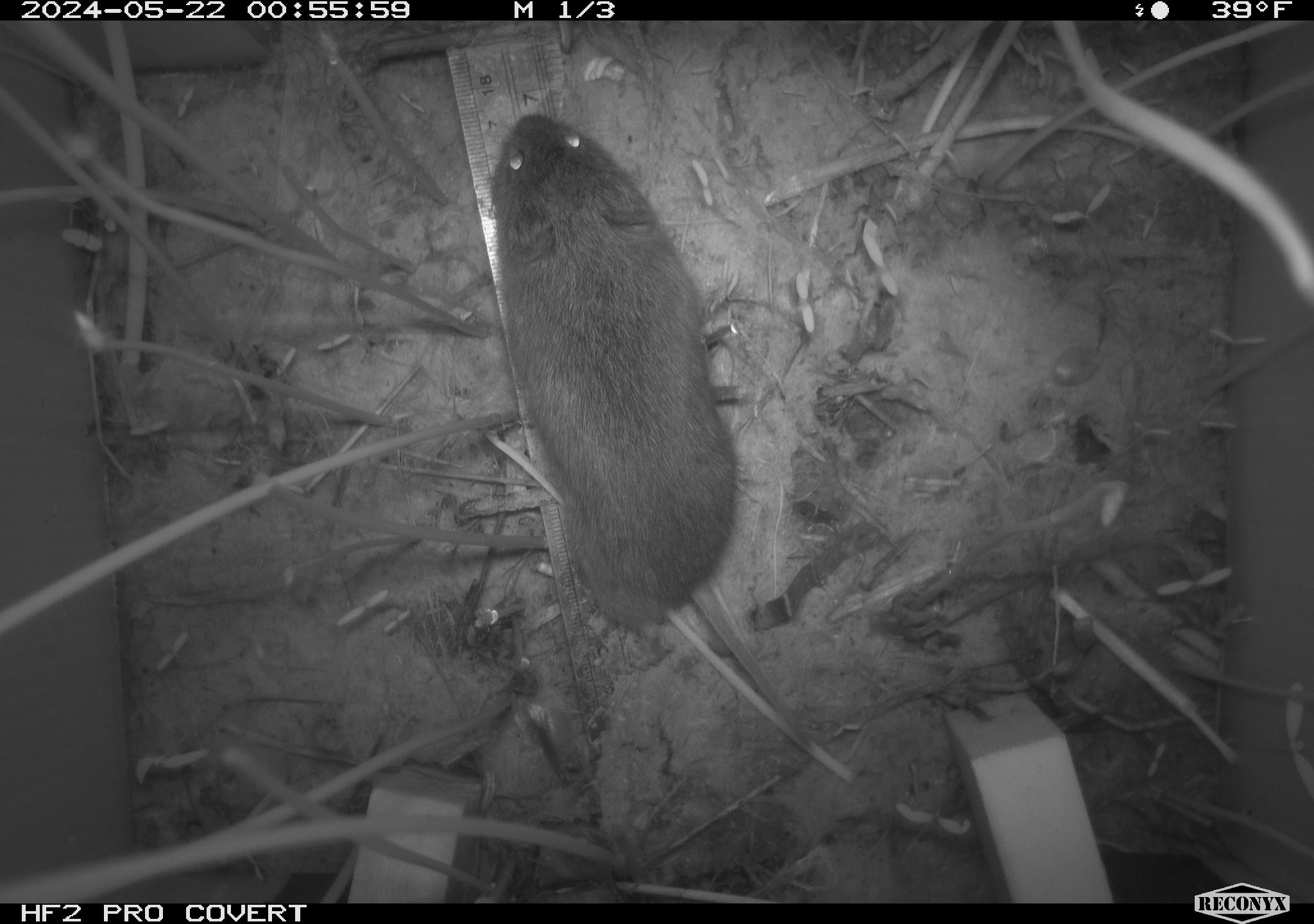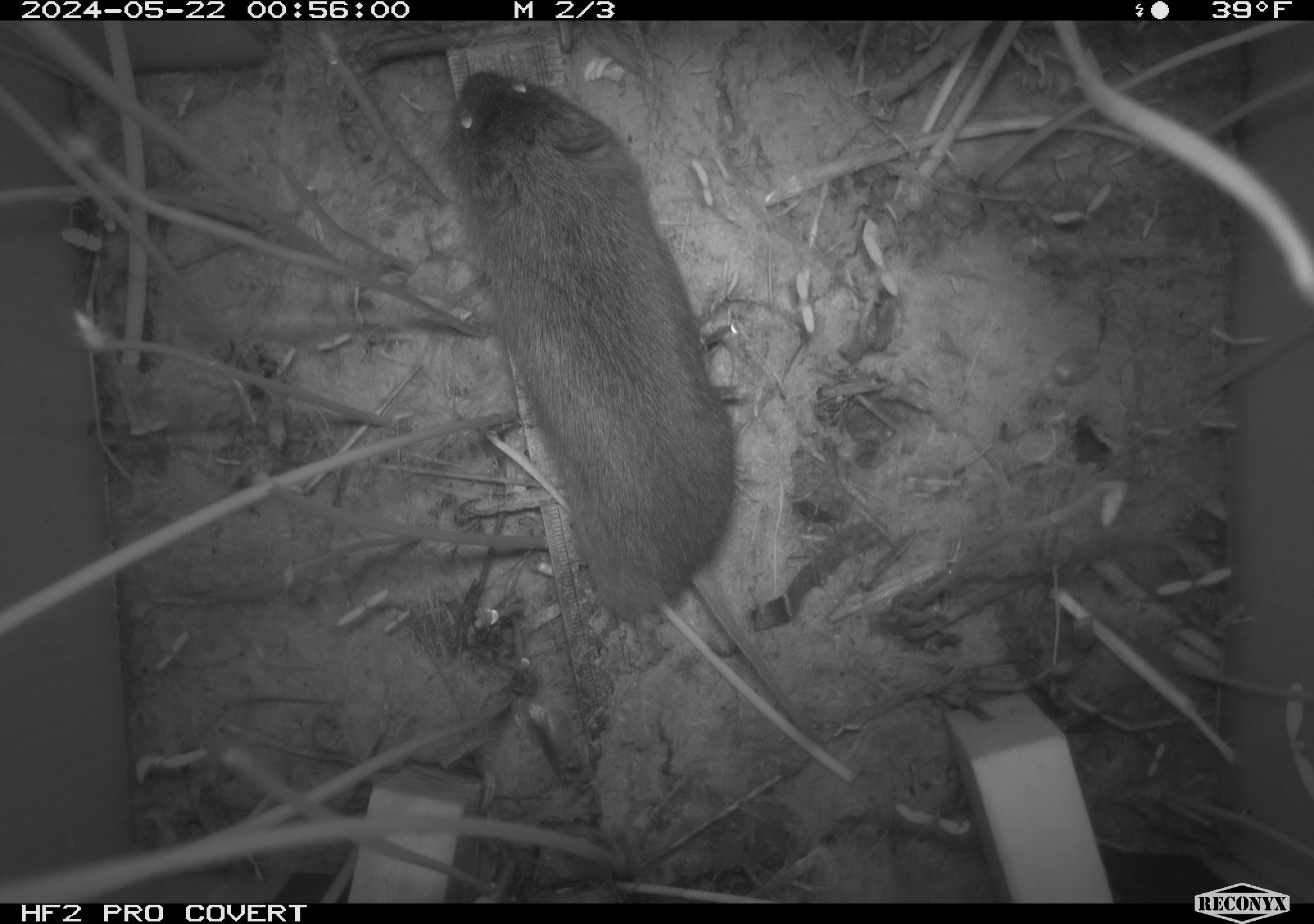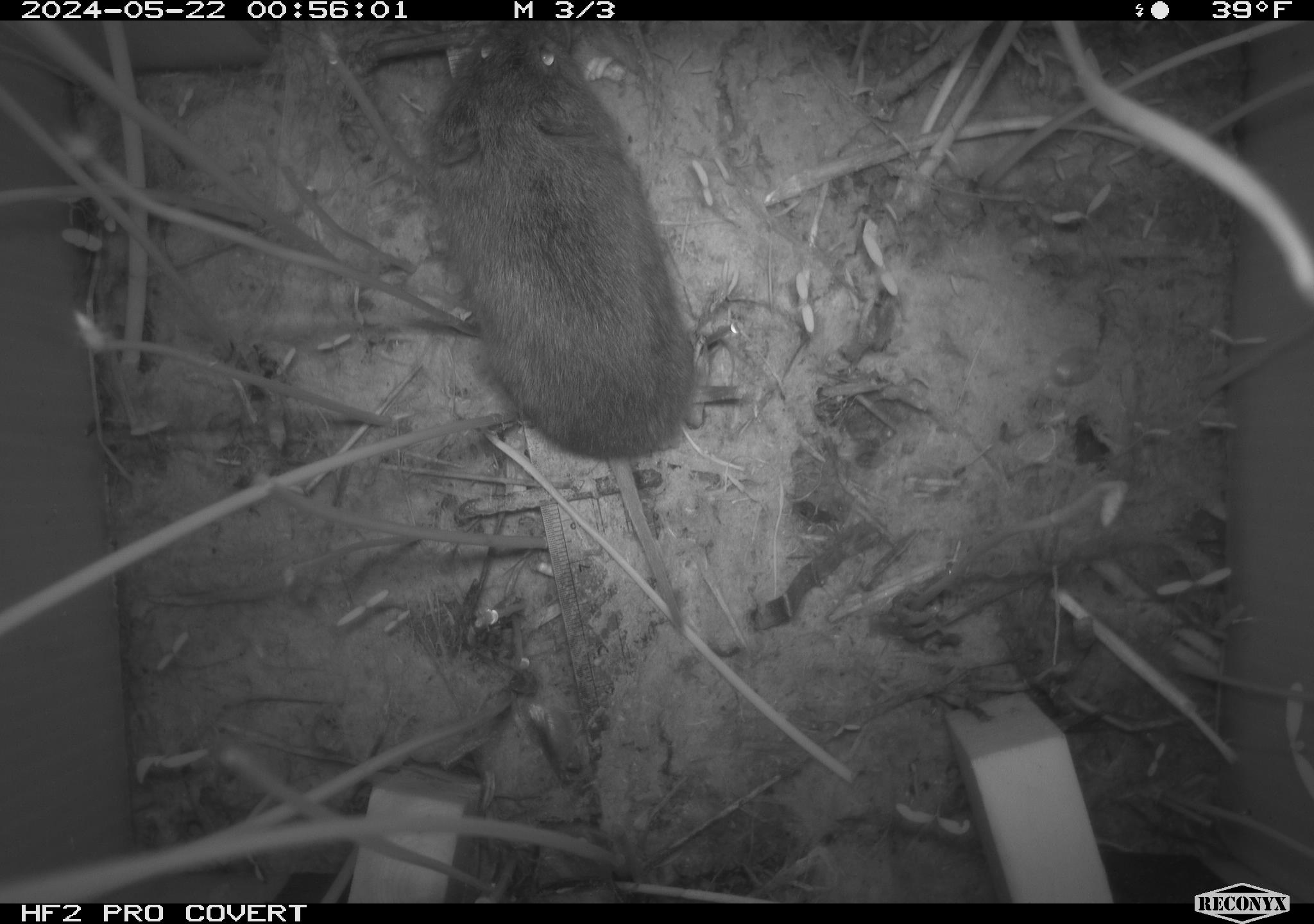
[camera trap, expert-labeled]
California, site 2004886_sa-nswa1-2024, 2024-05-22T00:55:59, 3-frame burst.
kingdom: Animalia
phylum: Chordata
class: Mammalia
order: Rodentia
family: Cricetidae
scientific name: Arvicolinae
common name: voles, lemmings, and muskrats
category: arvicolinae subfamily